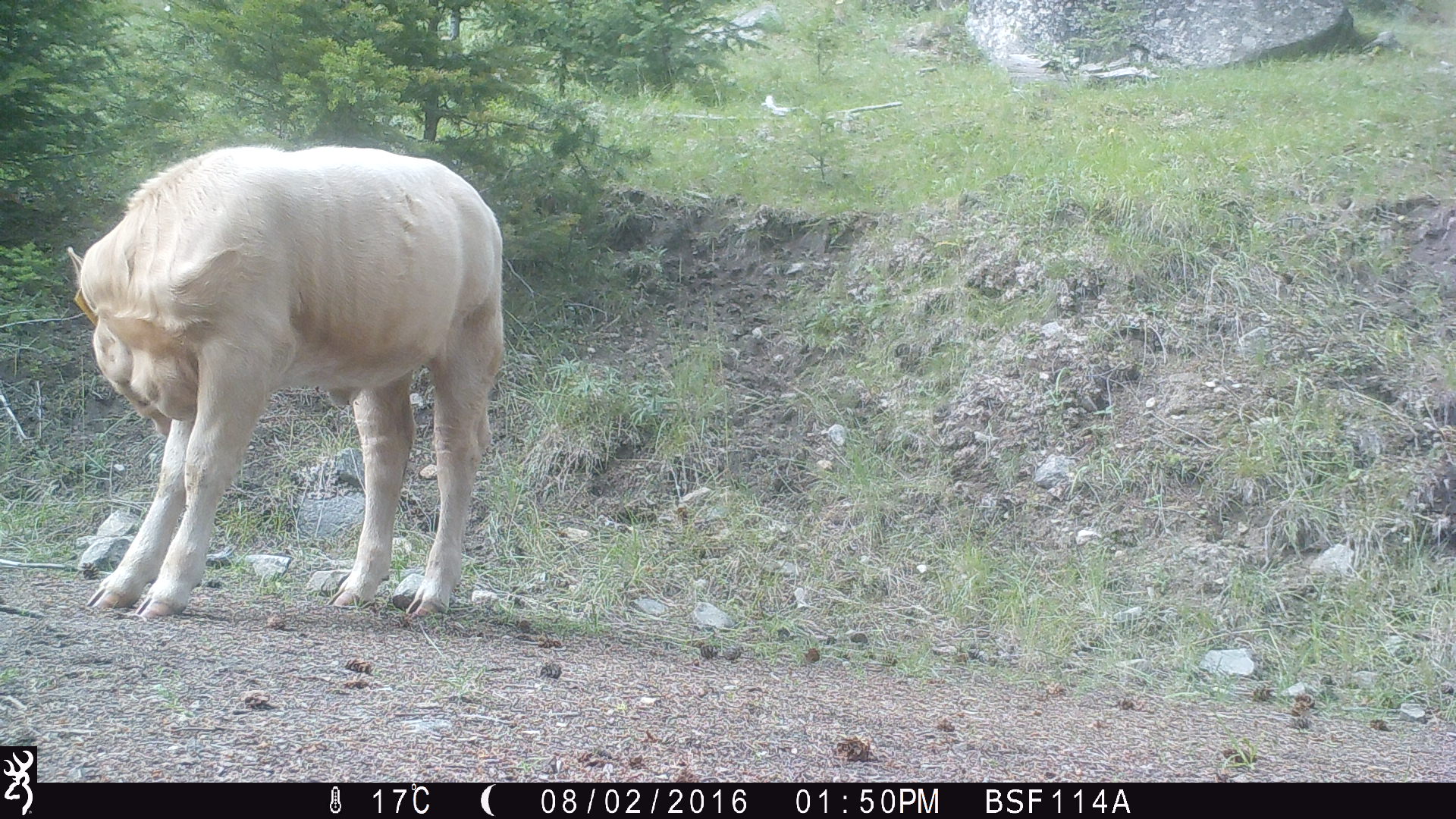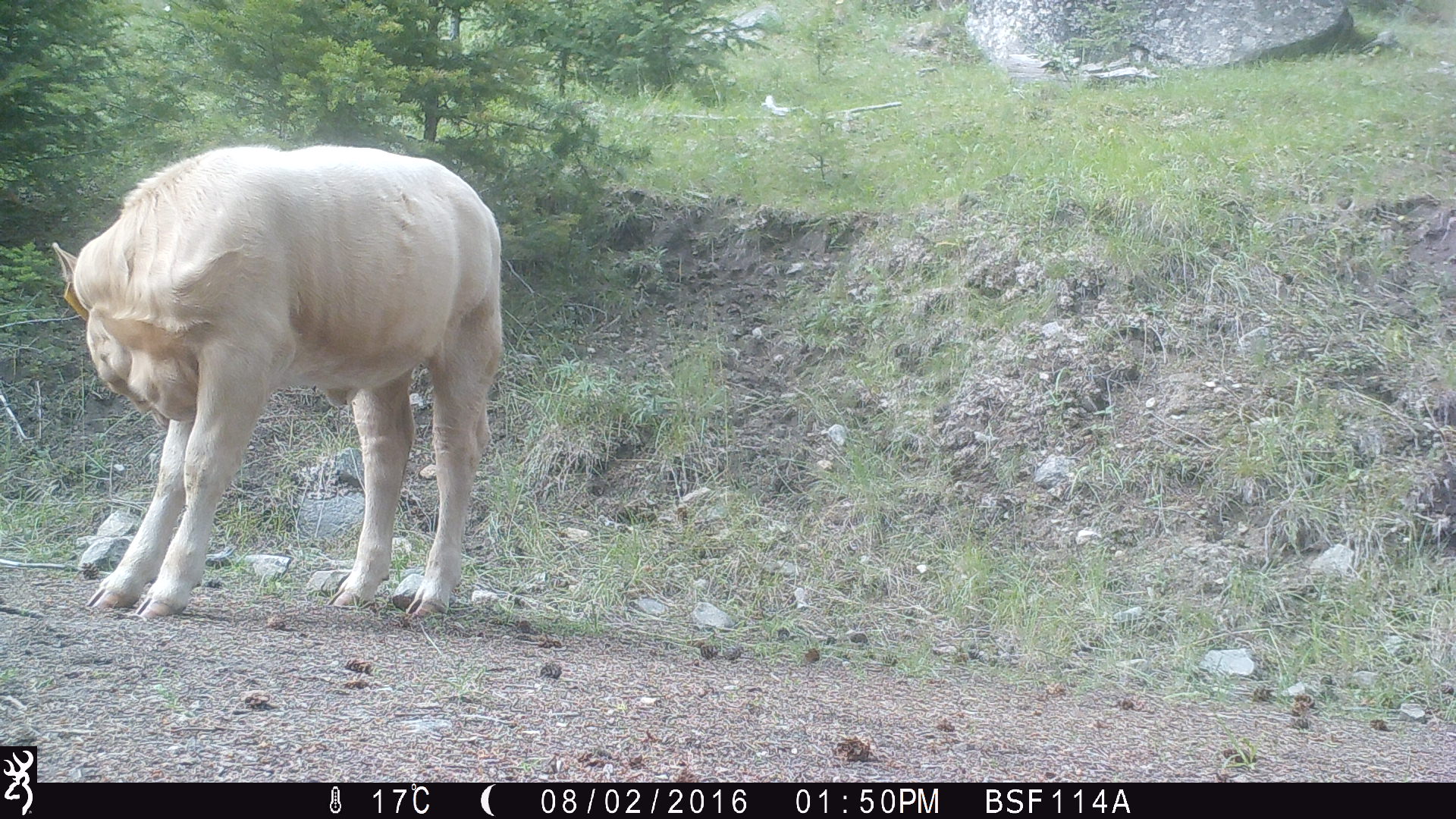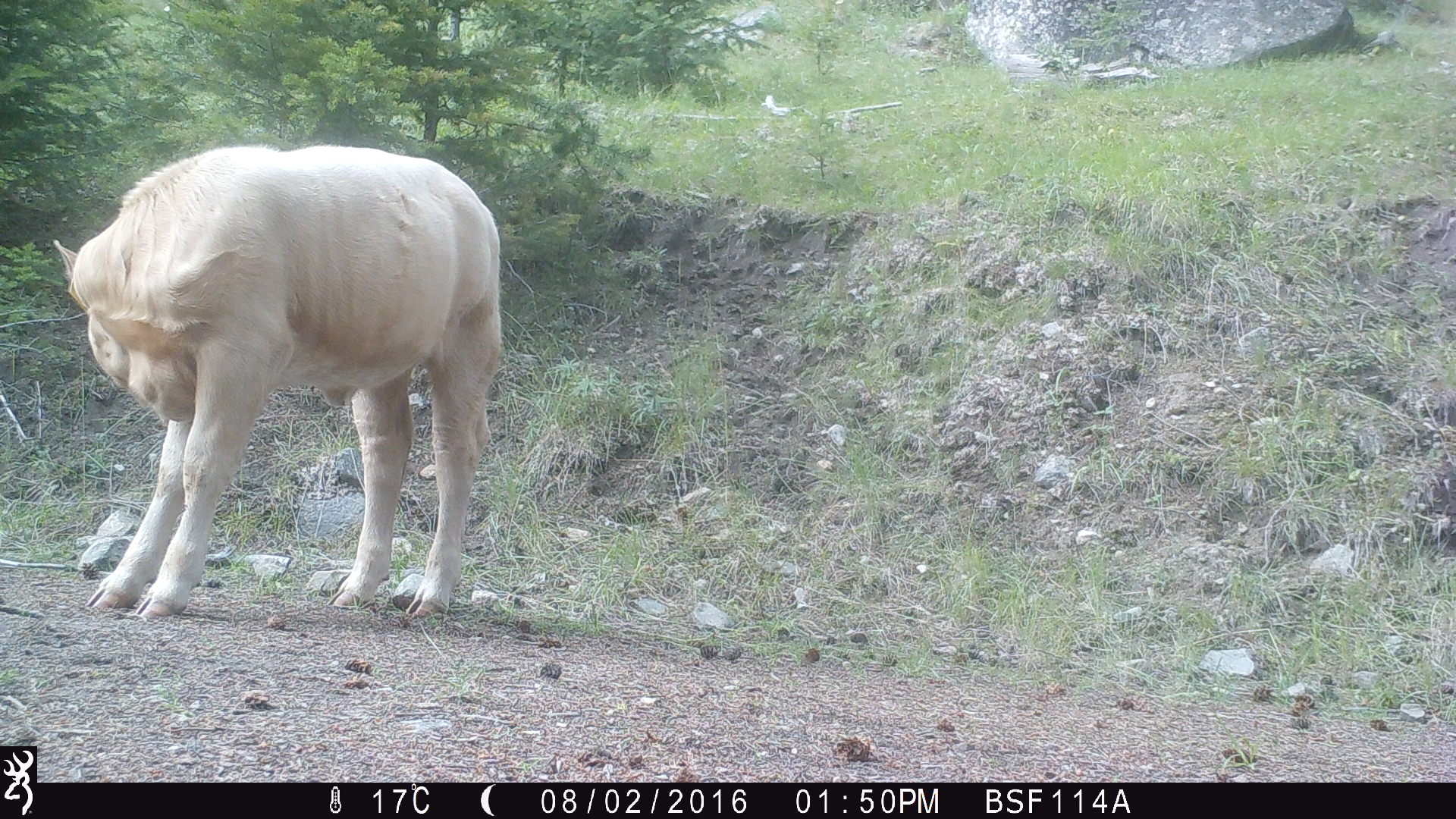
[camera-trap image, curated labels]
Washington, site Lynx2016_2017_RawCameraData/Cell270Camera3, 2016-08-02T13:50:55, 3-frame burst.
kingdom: Animalia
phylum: Chordata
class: Mammalia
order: Artiodactyla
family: Bovidae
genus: Bos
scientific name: Bos taurus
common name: domestic cattle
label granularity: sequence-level